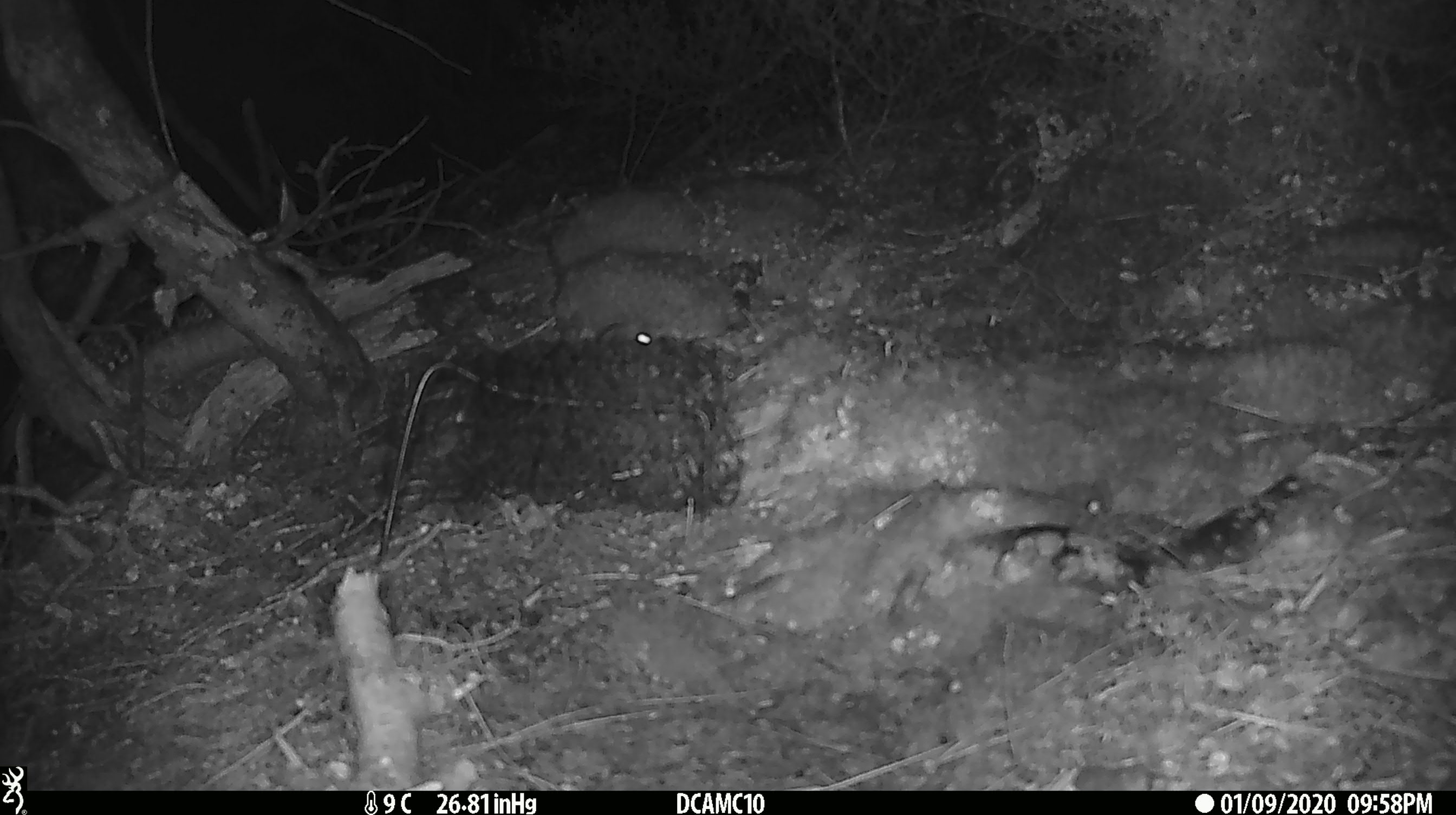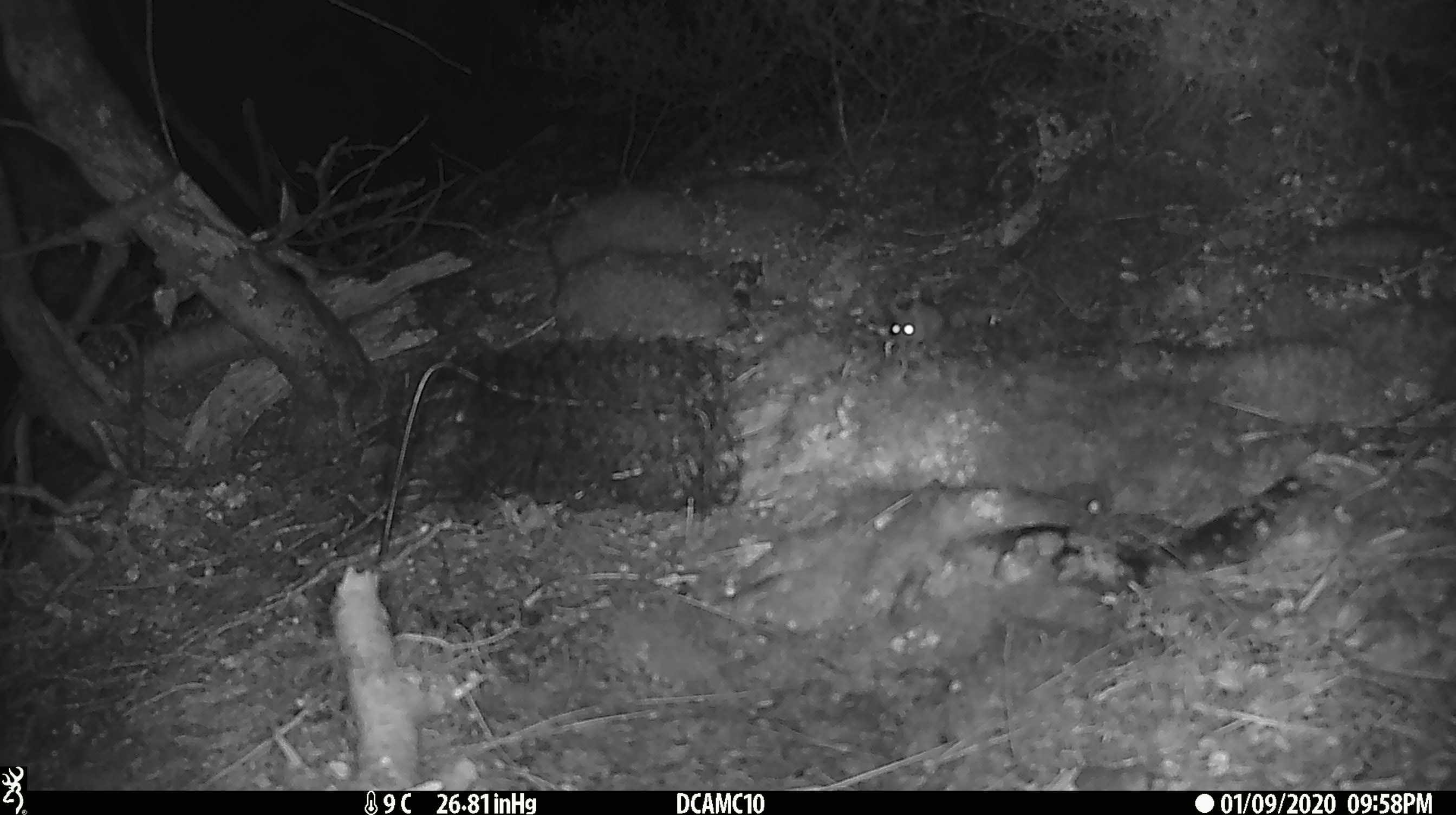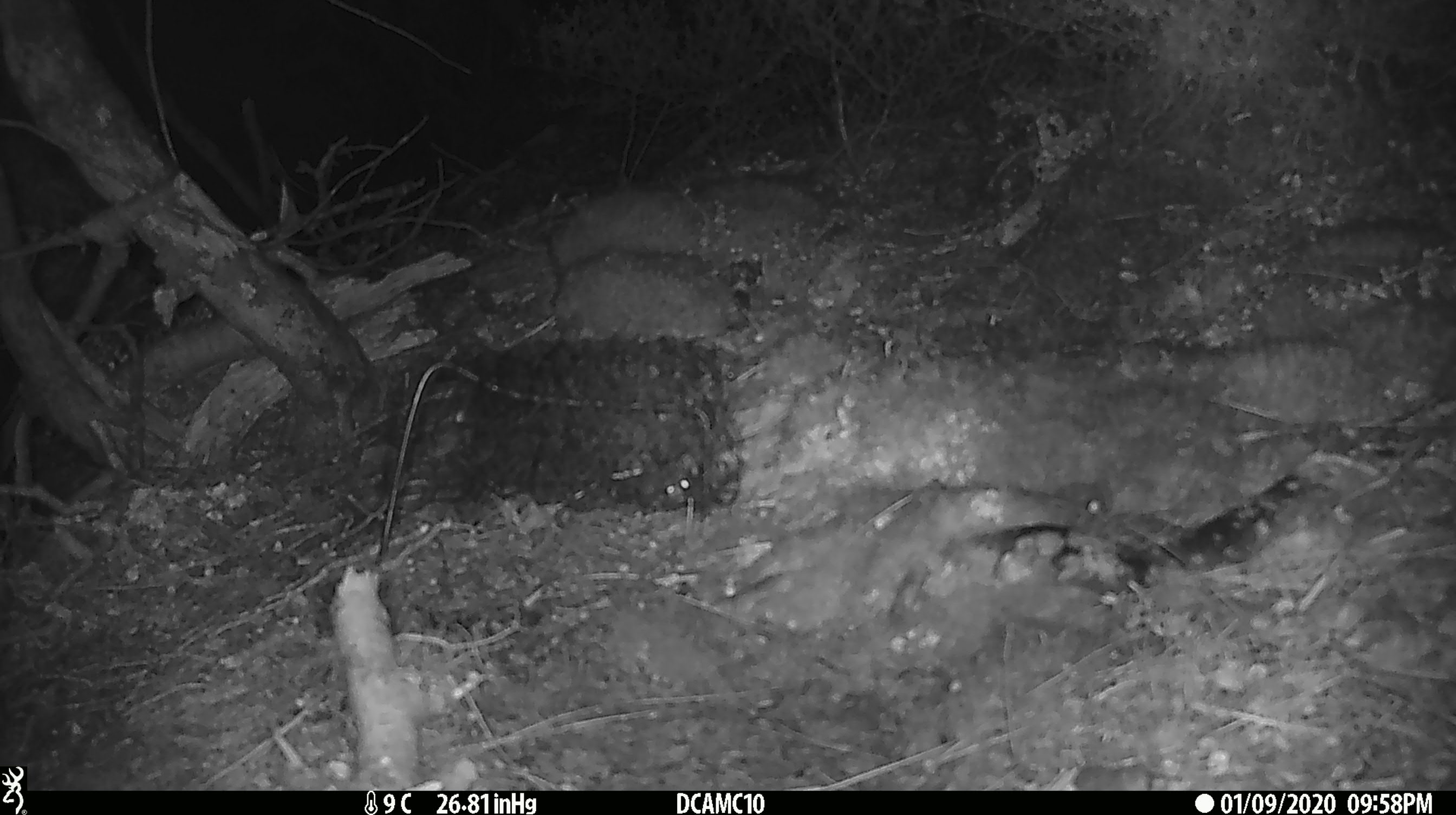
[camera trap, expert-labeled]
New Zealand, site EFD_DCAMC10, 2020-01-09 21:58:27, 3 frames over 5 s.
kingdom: Animalia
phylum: Chordata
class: Mammalia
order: Rodentia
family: Muridae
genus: Mus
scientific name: Mus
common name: mouse